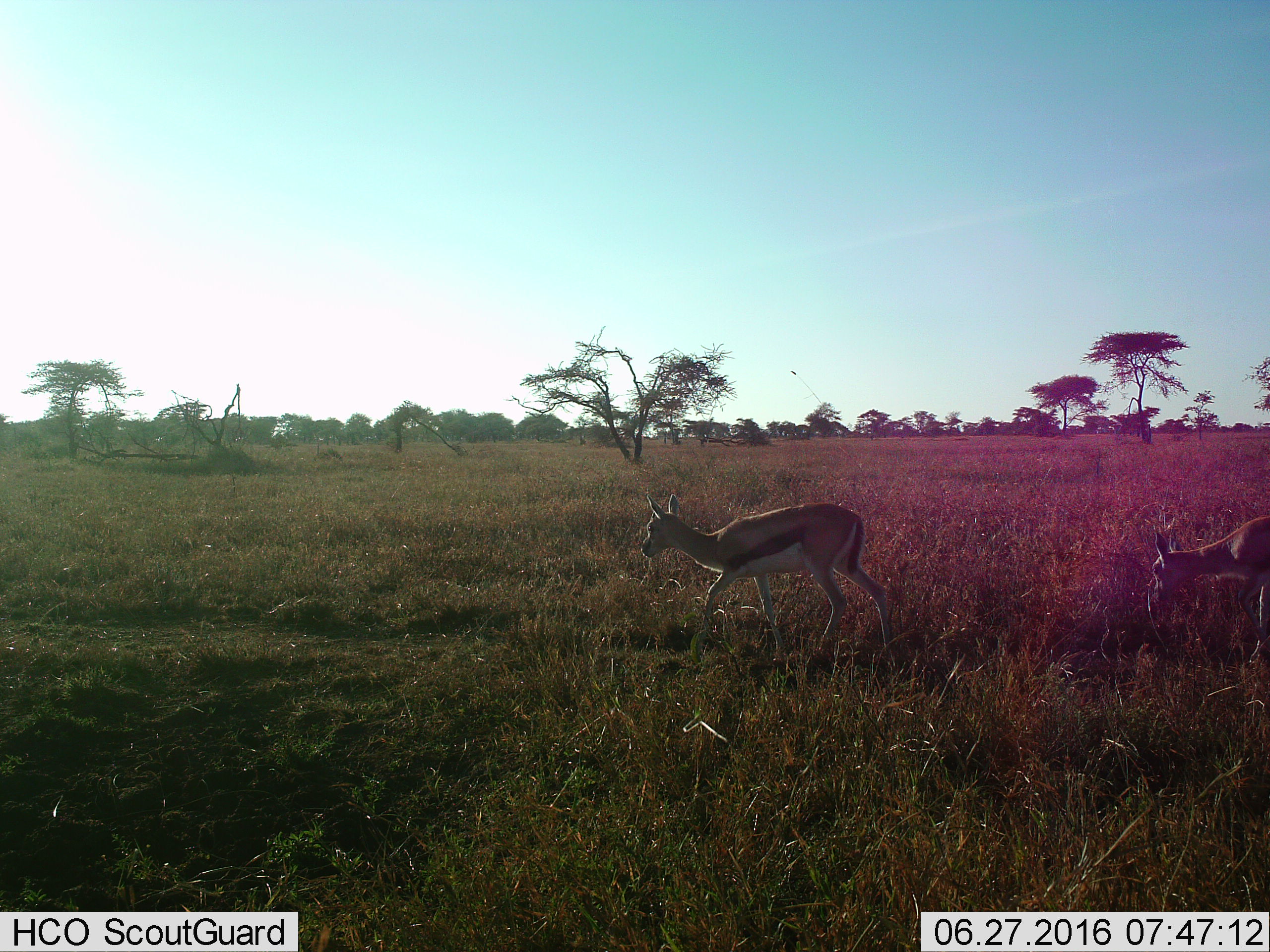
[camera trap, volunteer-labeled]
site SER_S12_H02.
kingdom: Animalia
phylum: Chordata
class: Mammalia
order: Artiodactyla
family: Bovidae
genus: Eudorcas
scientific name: Eudorcas thomsonii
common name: thomson's gazelle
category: gazellethomsons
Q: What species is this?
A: Gazellethomsons (thomson's gazelle) (Eudorcas thomsonii).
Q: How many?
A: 2.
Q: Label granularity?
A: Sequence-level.